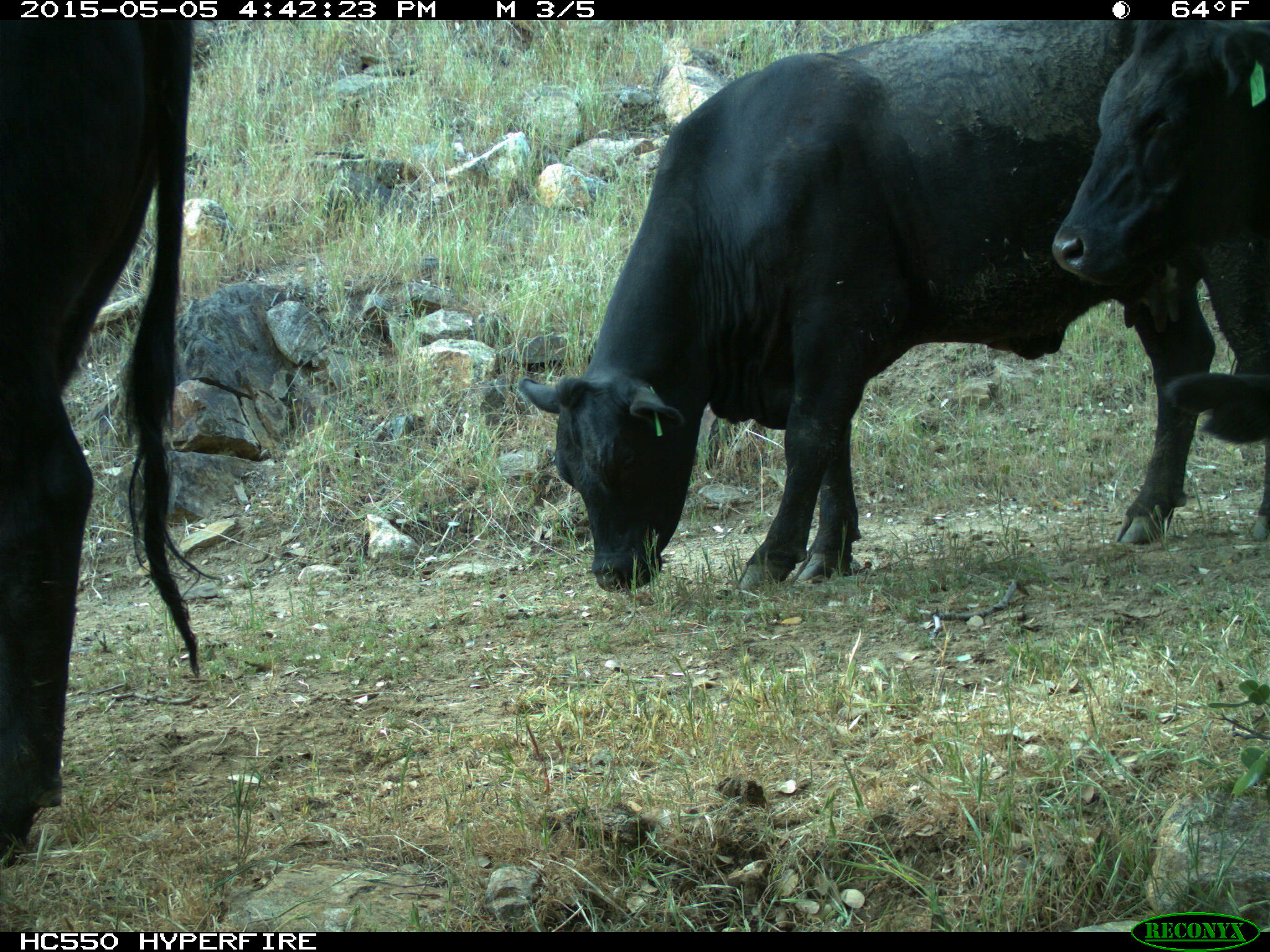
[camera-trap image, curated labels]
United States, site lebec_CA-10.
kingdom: Animalia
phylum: Chordata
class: Mammalia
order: Artiodactyla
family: Bovidae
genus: Bos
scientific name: Bos taurus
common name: domestic cow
Bos taurus (domestic cow).